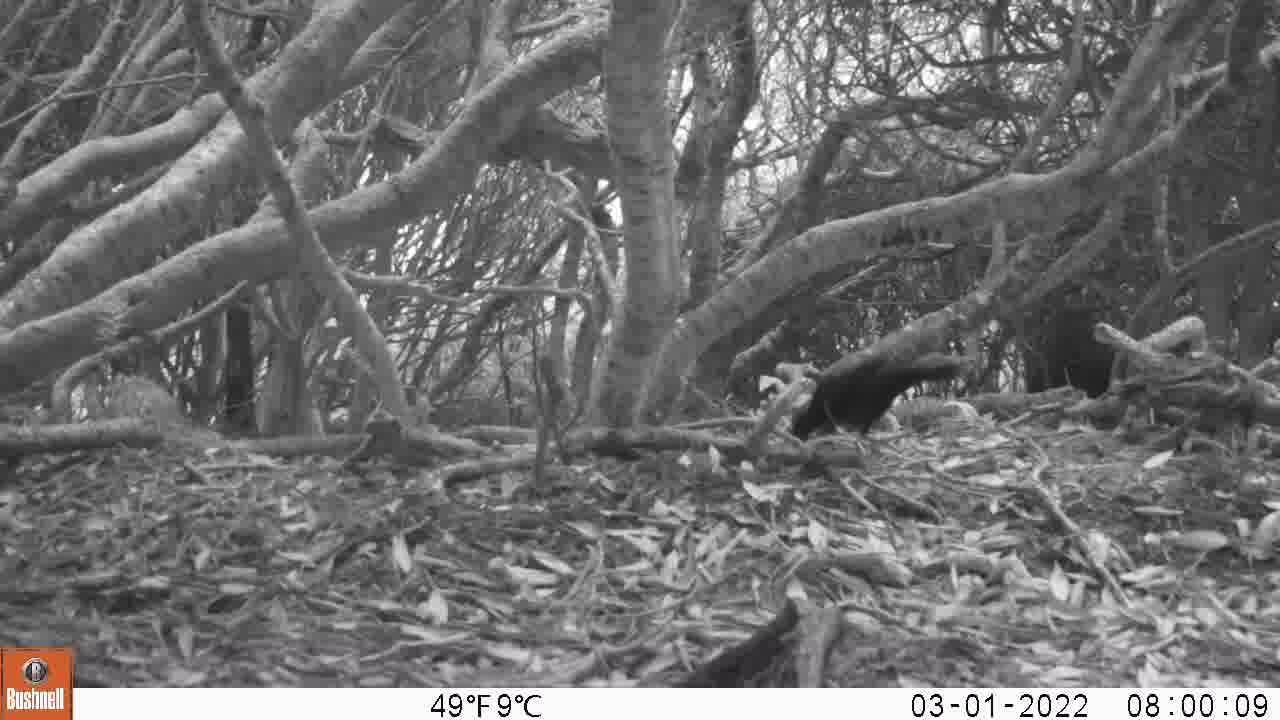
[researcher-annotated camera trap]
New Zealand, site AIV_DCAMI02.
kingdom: Animalia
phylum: Chordata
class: Aves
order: Passeriformes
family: Turdidae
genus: Turdus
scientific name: Turdus merula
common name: eurasian blackbird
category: blackbird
Blackbird (eurasian blackbird) (Turdus merula).